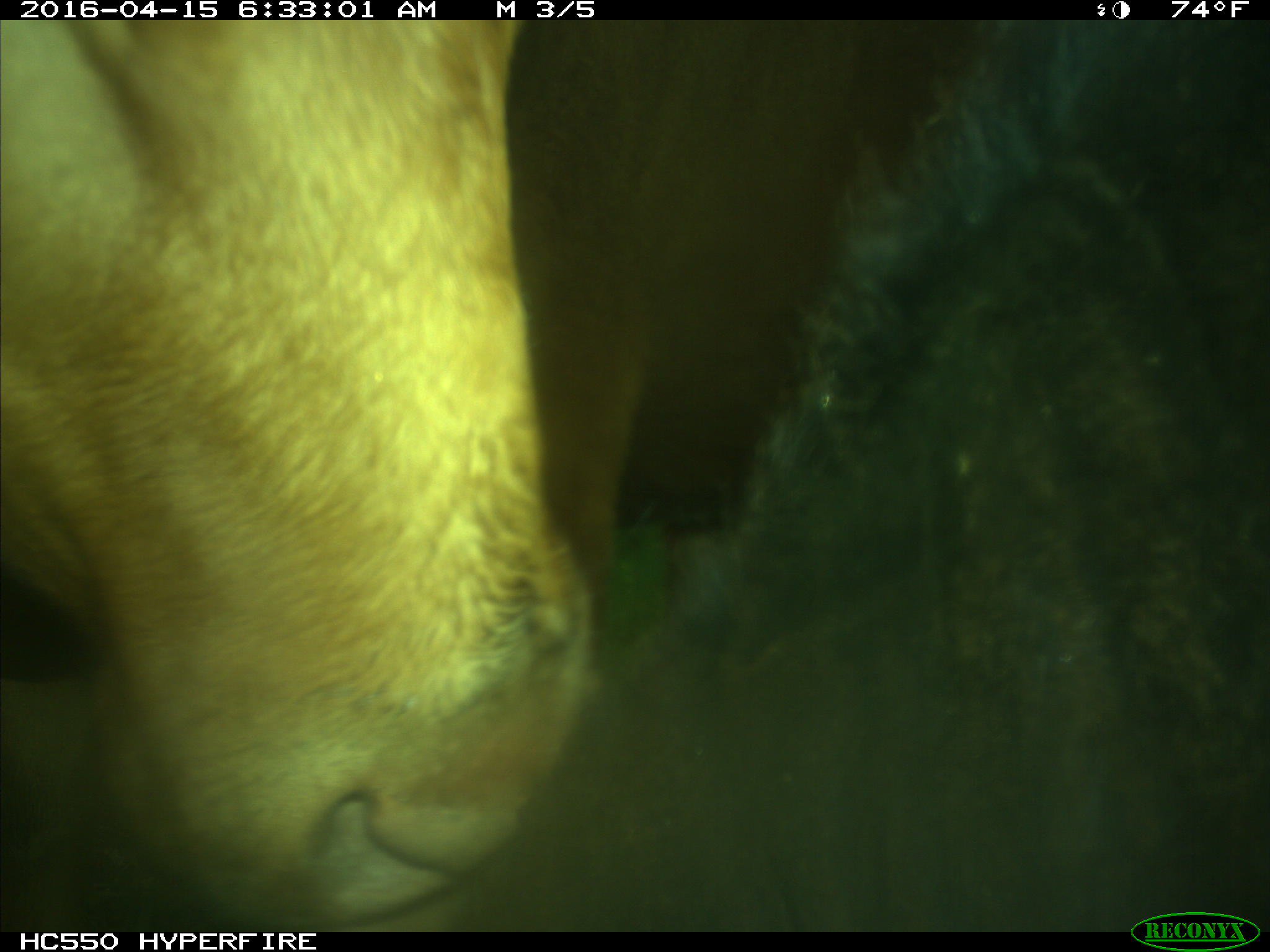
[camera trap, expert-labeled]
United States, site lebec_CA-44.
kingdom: Animalia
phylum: Chordata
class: Mammalia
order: Artiodactyla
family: Bovidae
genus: Bos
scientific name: Bos taurus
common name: domestic cow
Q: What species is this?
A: Bos taurus (domestic cow).